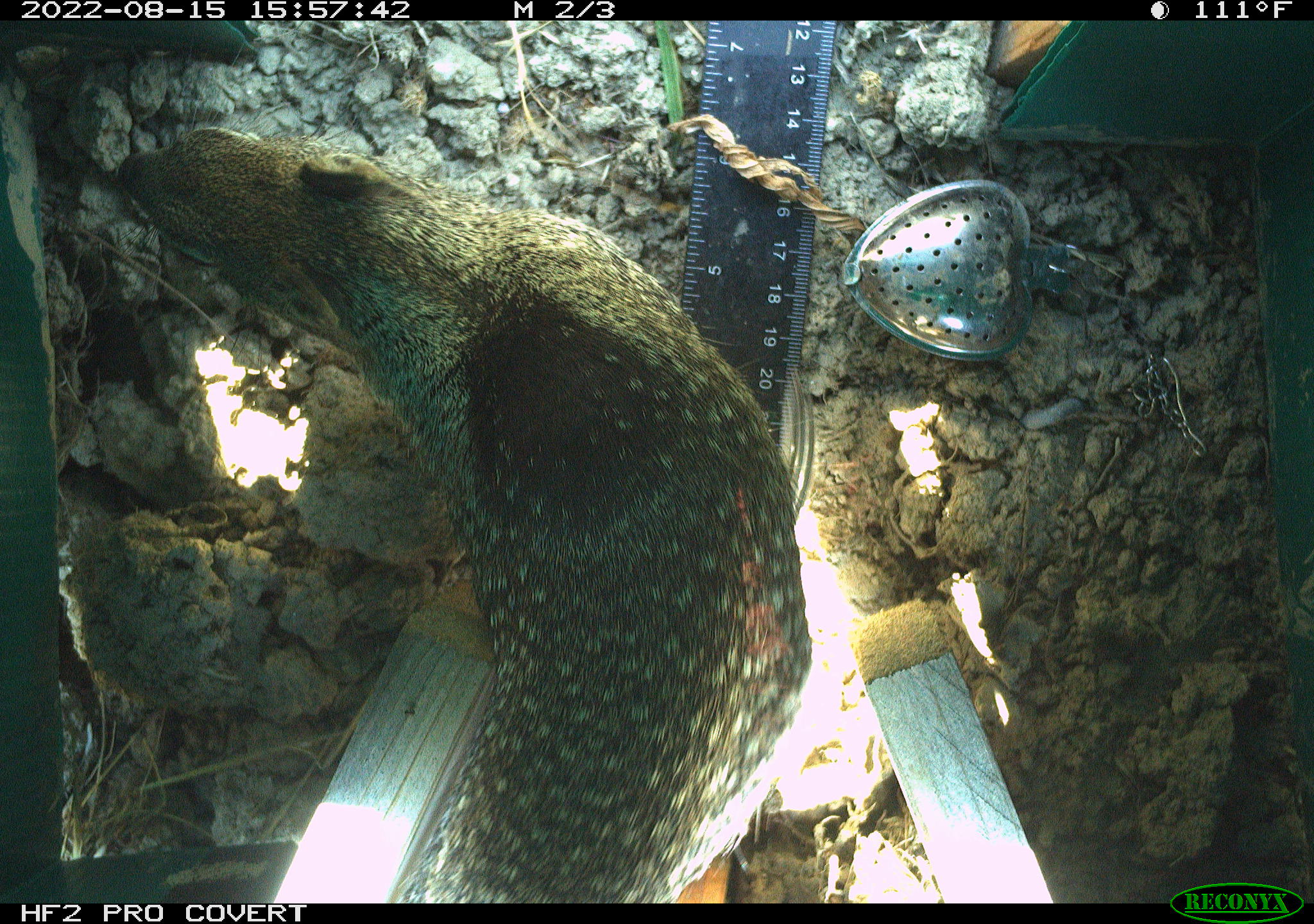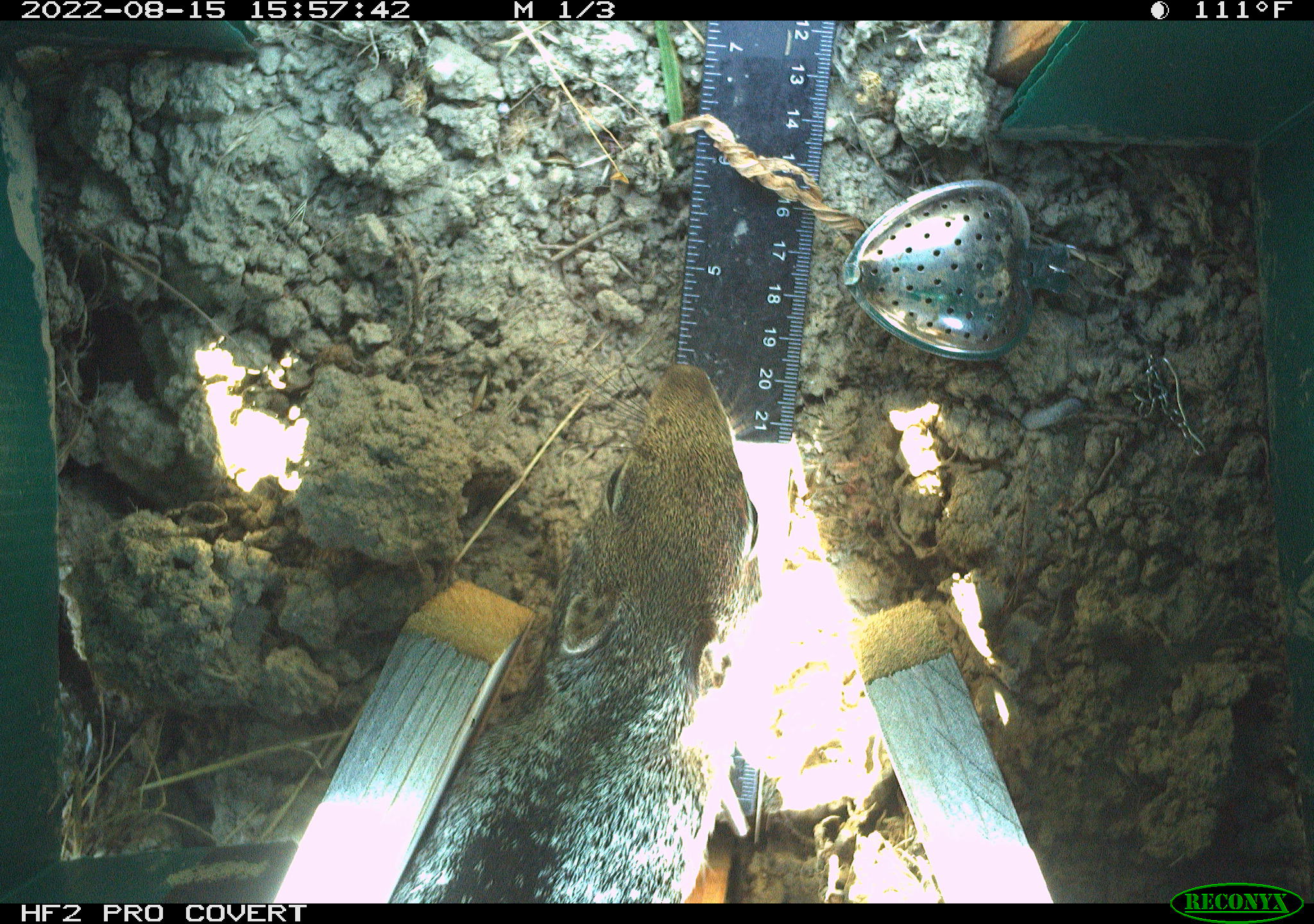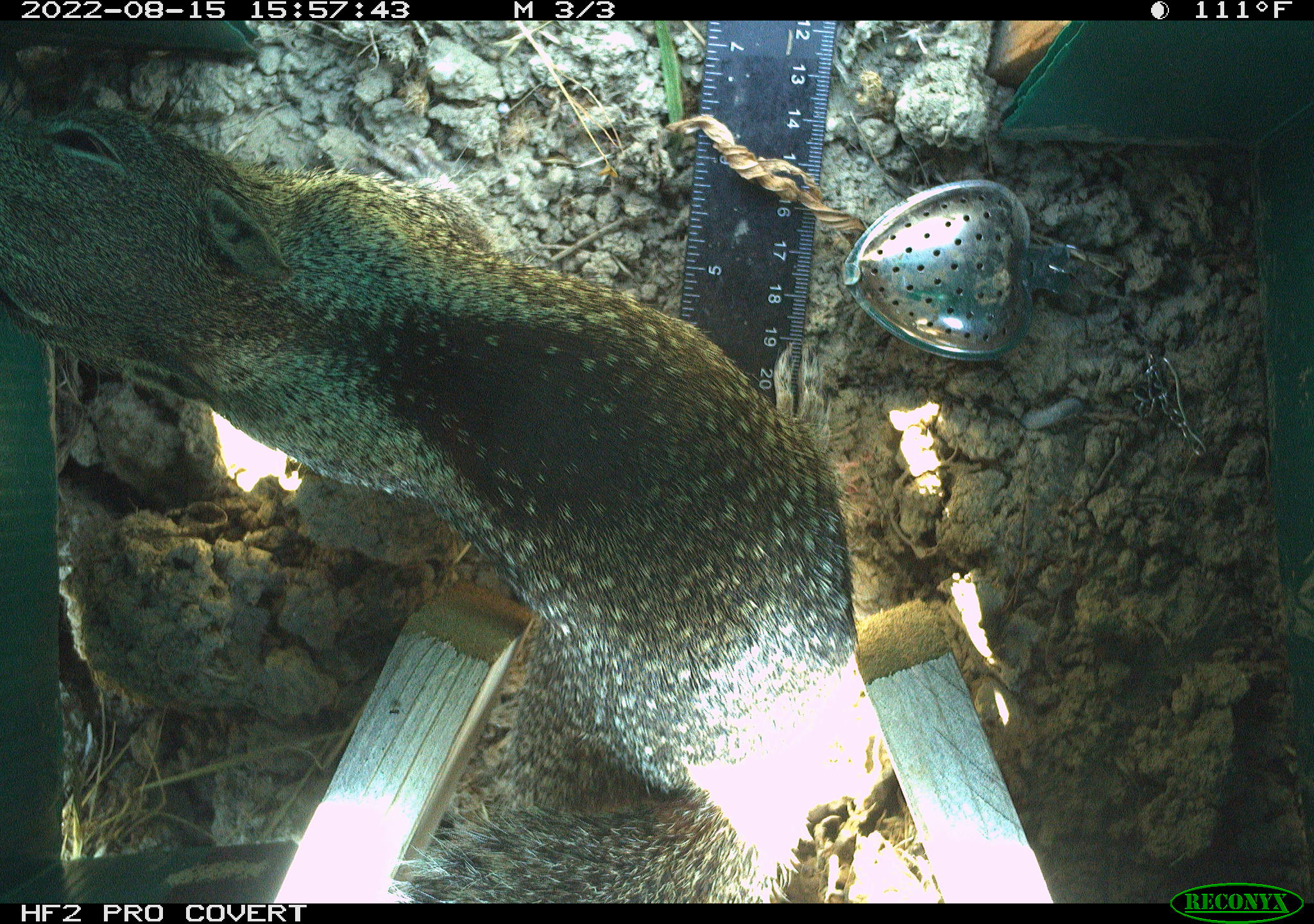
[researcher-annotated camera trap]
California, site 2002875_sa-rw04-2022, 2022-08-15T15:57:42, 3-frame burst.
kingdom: Animalia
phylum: Chordata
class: Mammalia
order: Rodentia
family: Sciuridae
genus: Otospermophilus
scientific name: Otospermophilus beecheyi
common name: california ground squirrel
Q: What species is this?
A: California ground squirrel (Otospermophilus beecheyi).